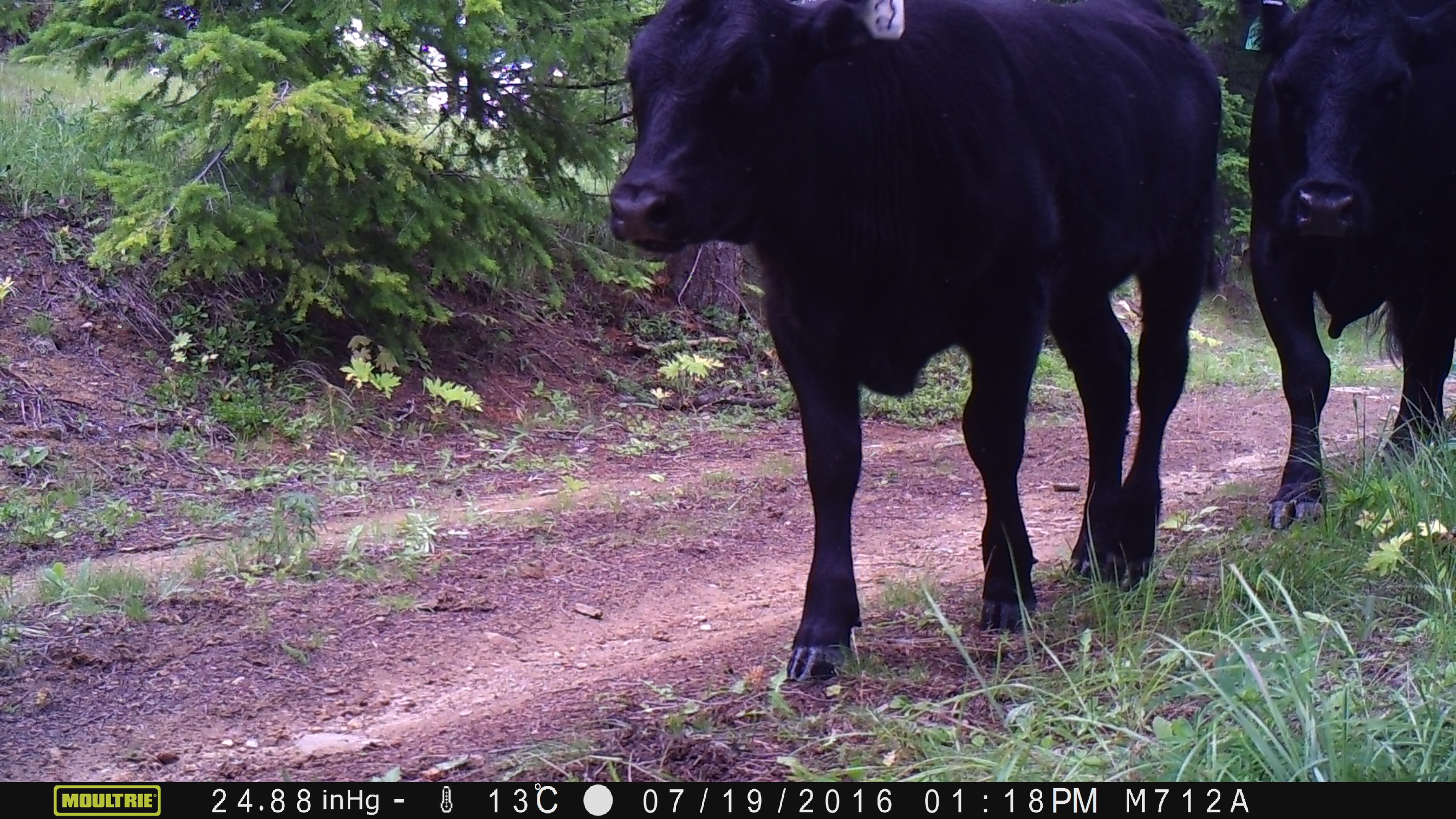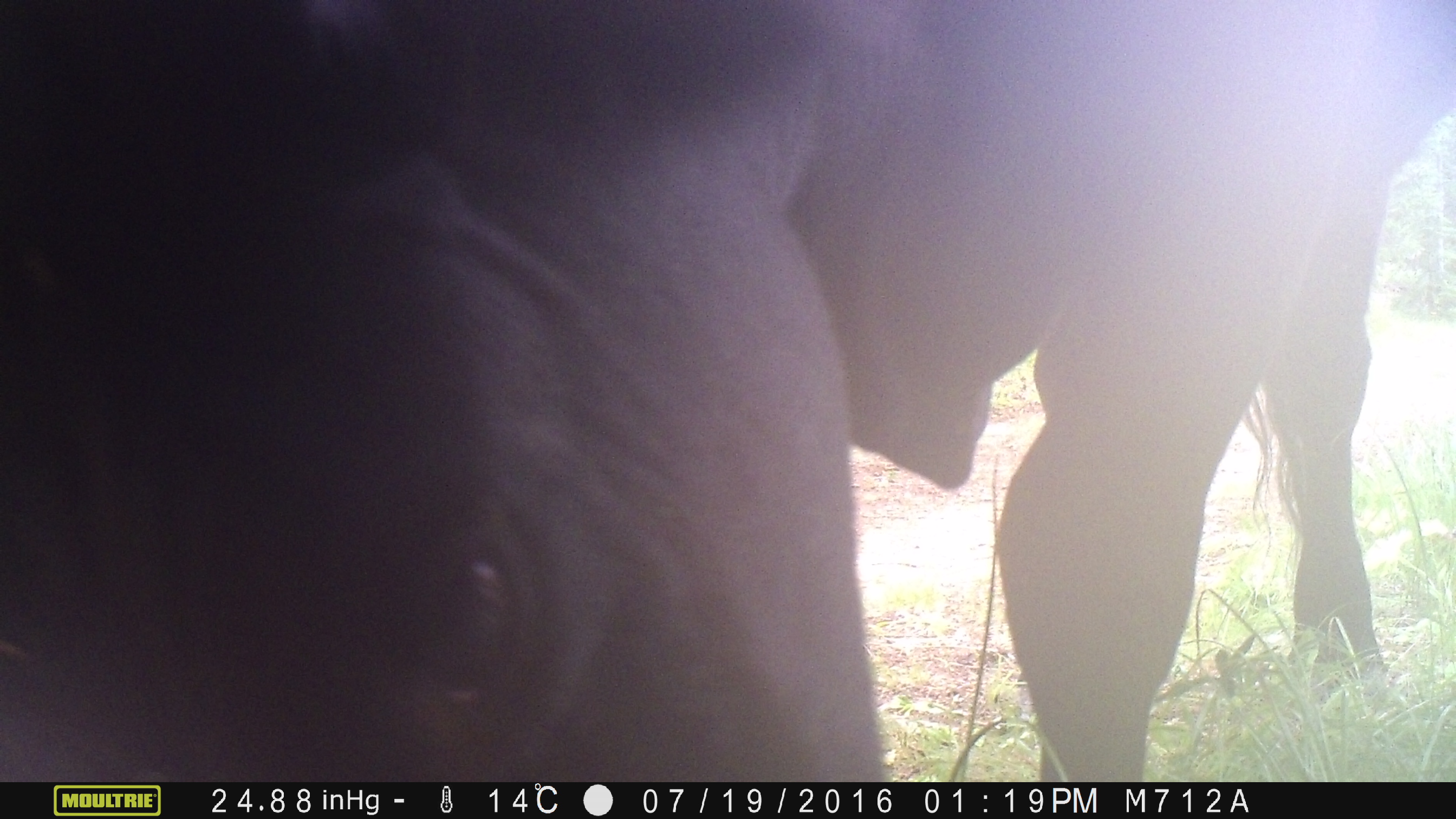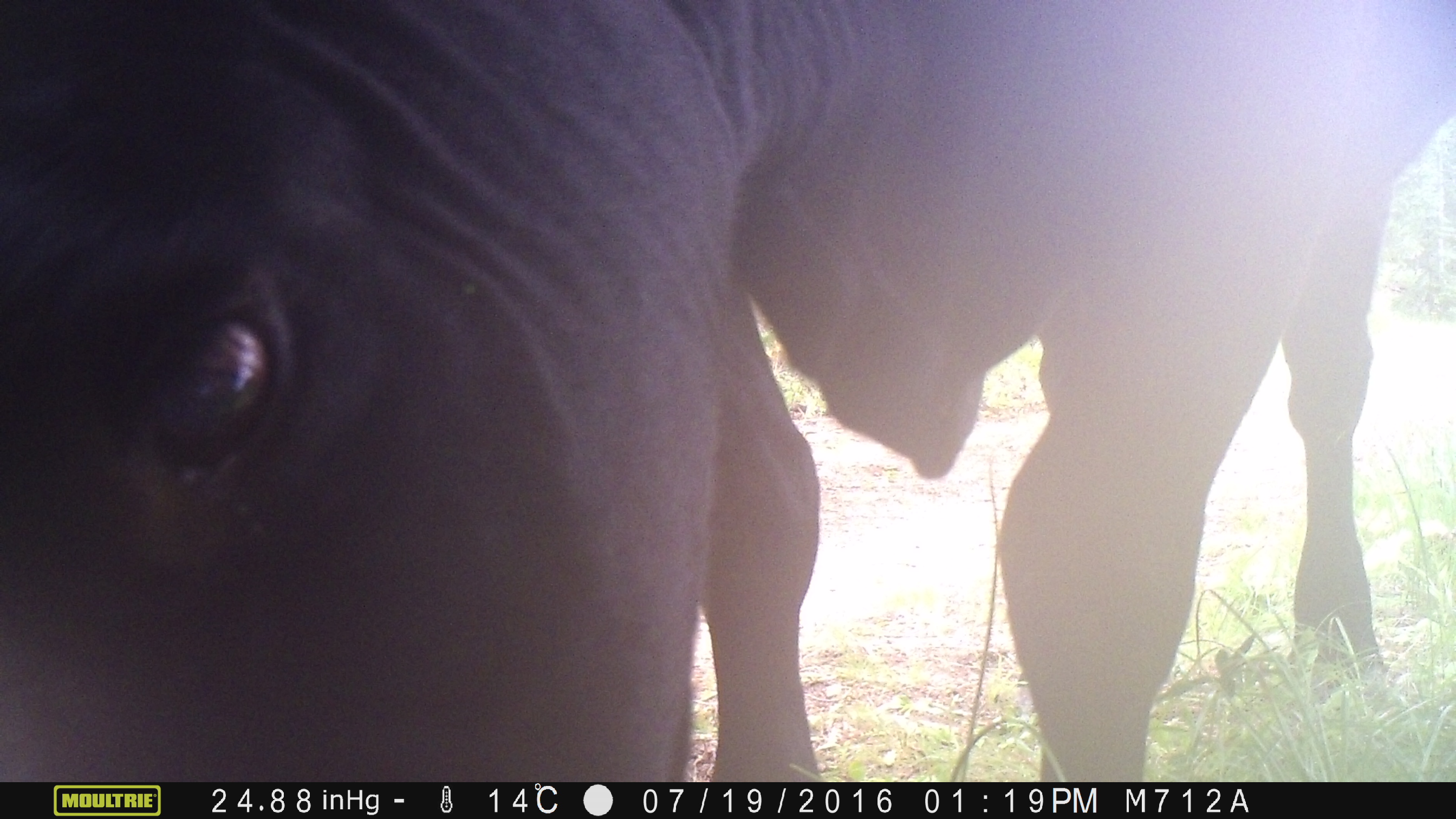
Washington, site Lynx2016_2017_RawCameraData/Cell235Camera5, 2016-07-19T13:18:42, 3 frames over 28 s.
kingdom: Animalia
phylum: Chordata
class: Mammalia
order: Artiodactyla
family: Bovidae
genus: Bos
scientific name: Bos taurus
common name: domestic cattle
Domestic cattle (Bos taurus). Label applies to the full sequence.